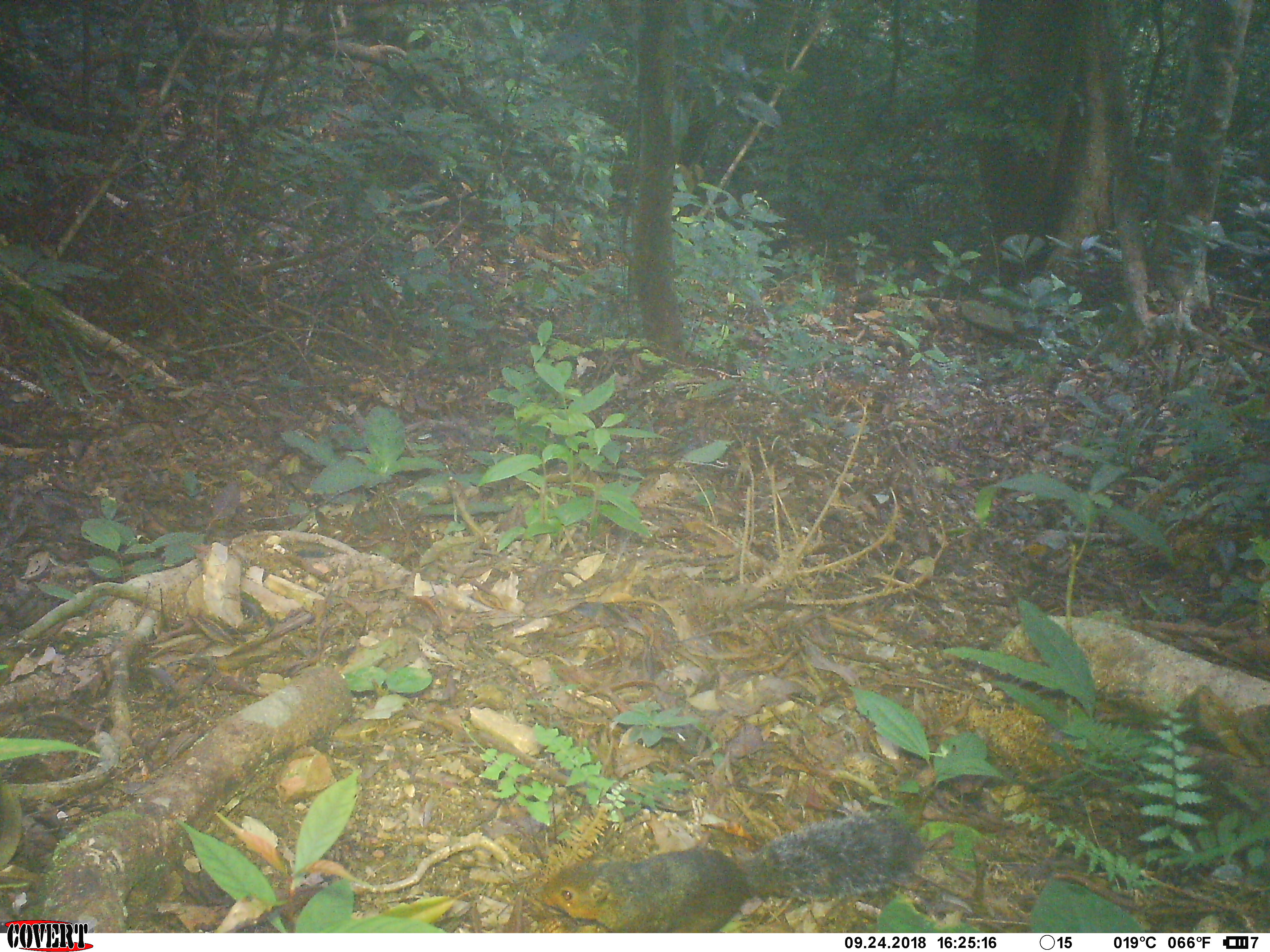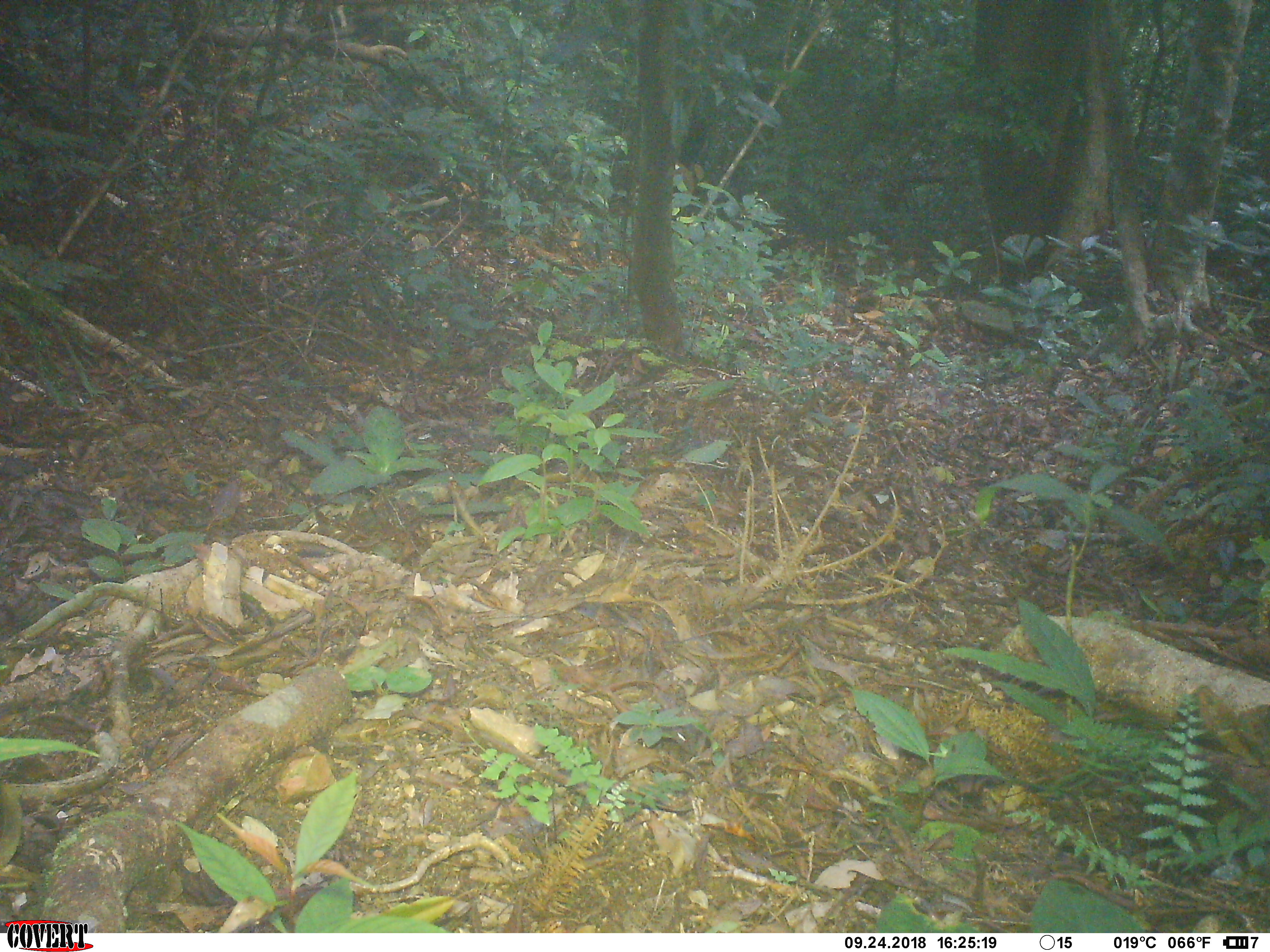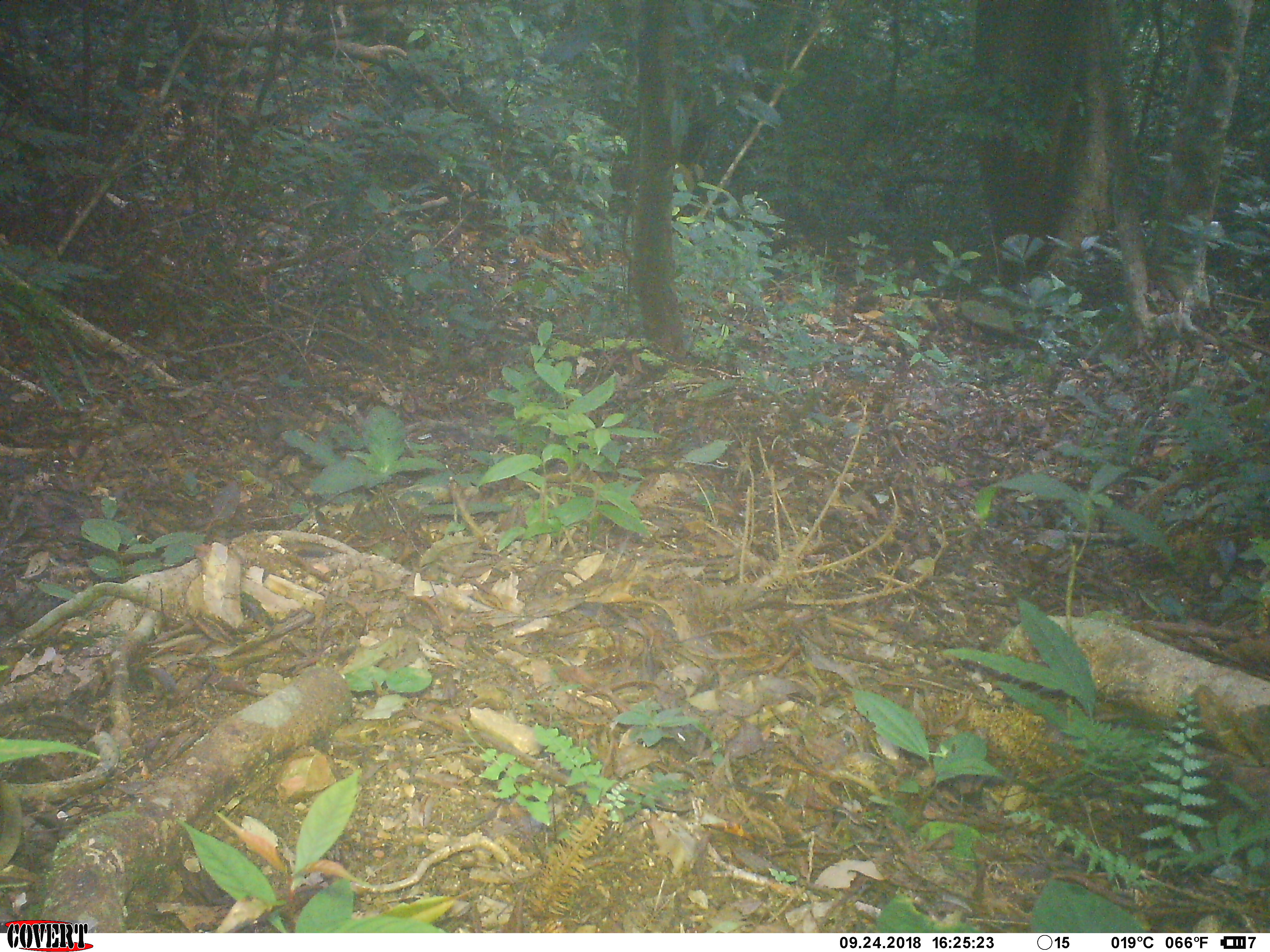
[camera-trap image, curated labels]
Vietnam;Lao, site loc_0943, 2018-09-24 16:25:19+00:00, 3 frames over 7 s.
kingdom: Animalia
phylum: Chordata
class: Mammalia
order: Rodentia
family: Sciuridae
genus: Dremomys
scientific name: Dremomys rufigenis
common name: red-cheeked squirrel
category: red cheeked squirrel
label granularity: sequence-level